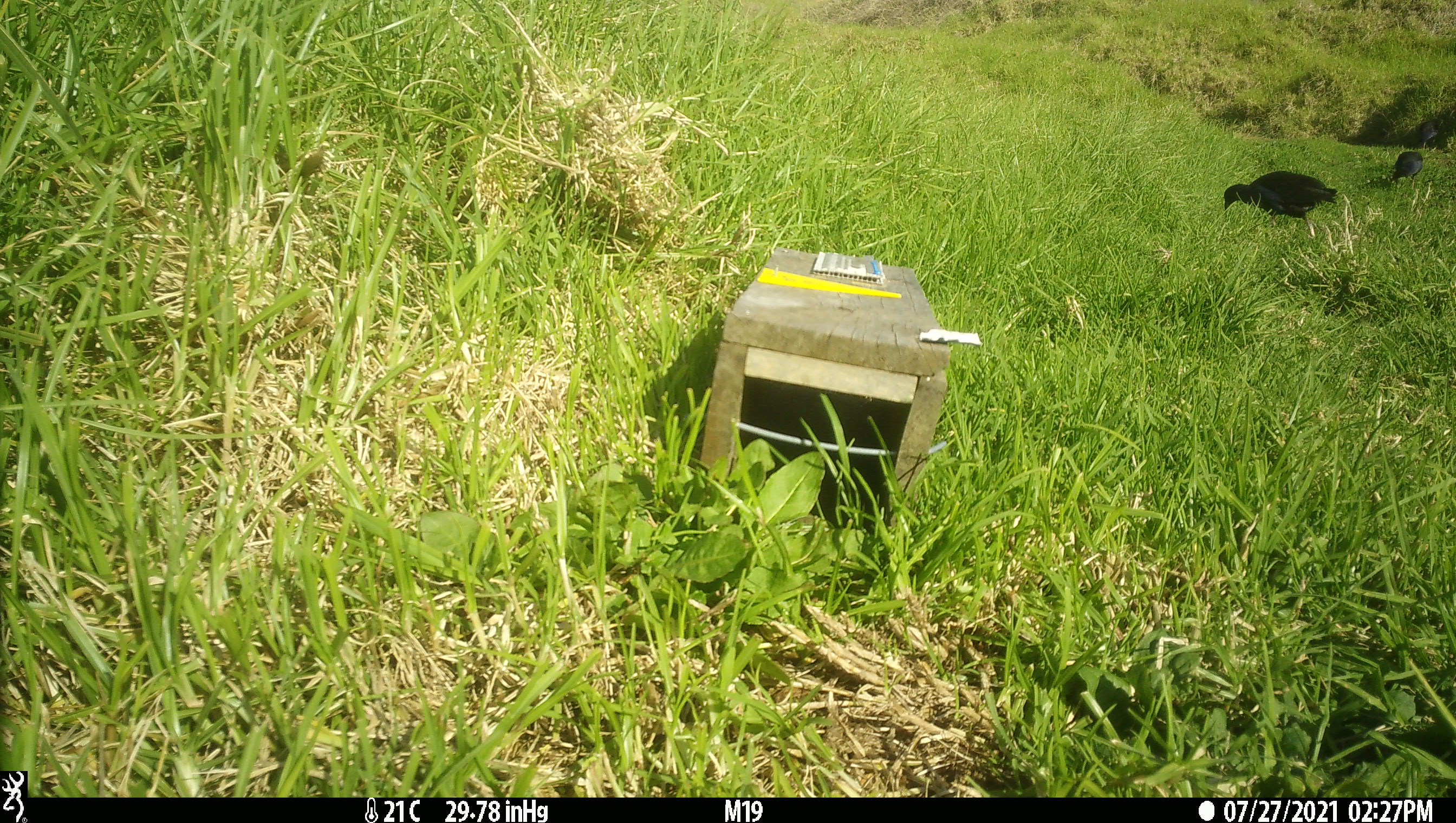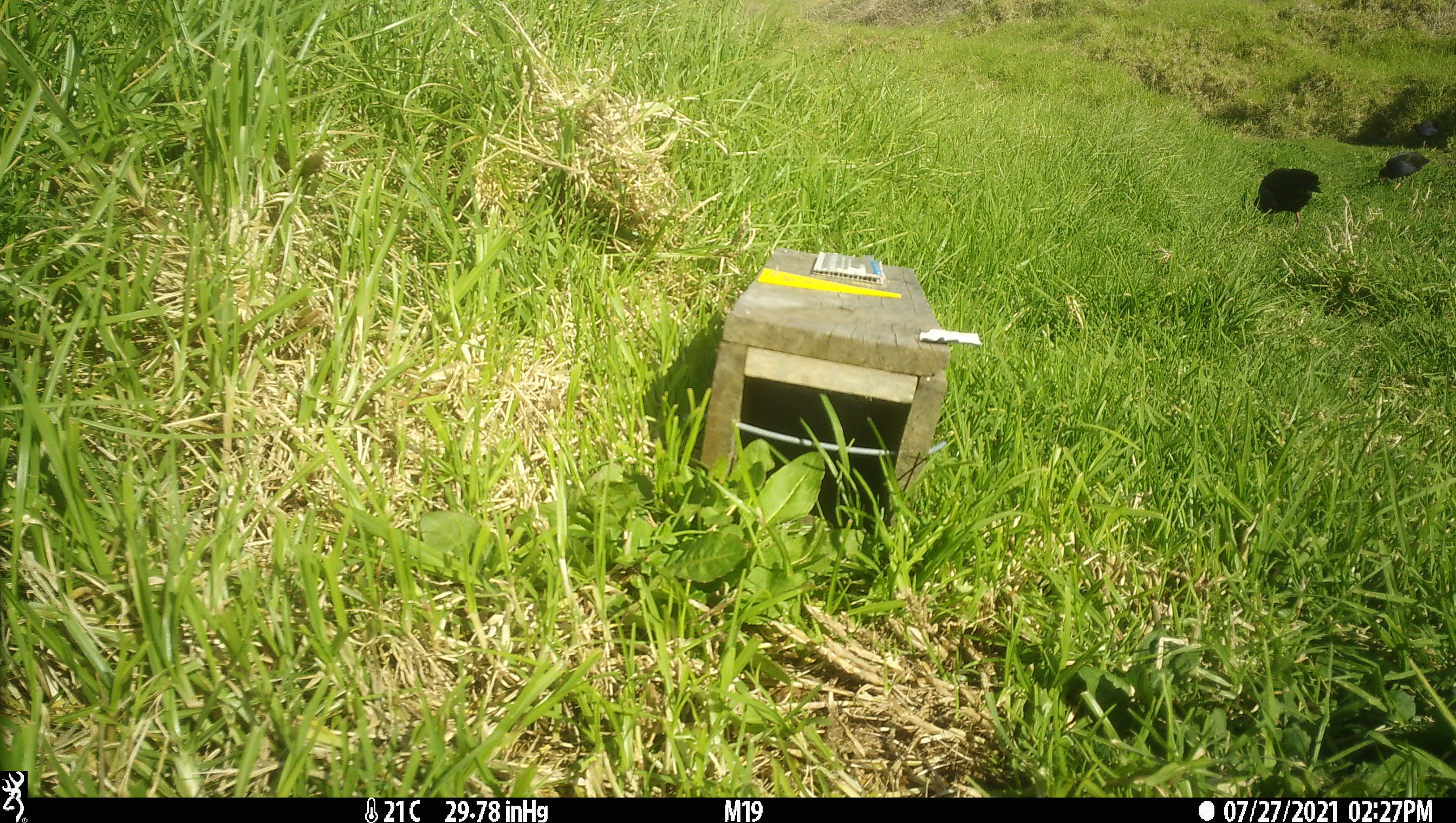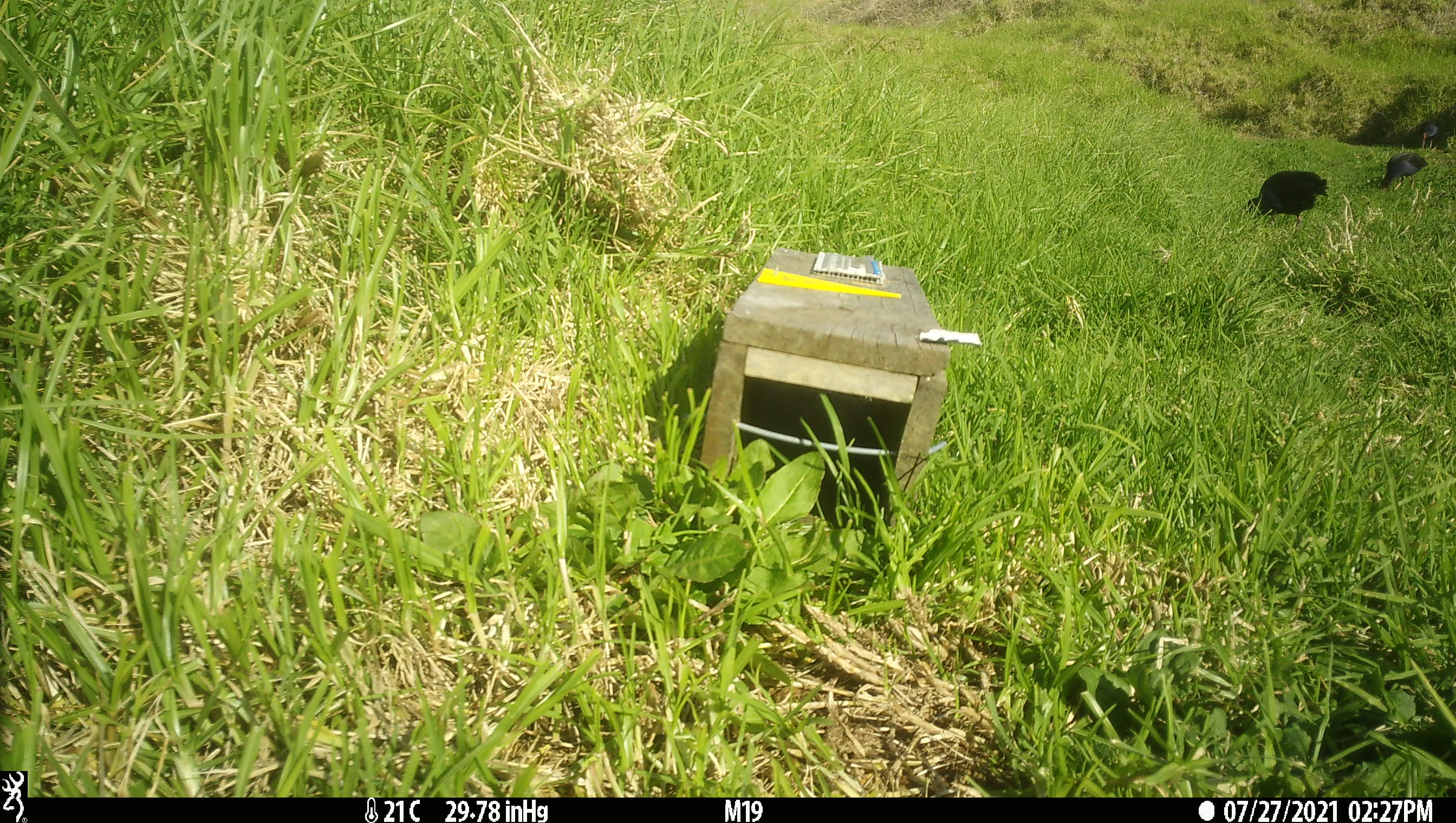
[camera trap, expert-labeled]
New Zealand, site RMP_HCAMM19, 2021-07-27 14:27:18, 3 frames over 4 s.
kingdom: Animalia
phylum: Chordata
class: Aves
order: Gruiformes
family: Rallidae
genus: Porphyrio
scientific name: Porphyrio melanotus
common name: australasian swamphen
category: pukeko